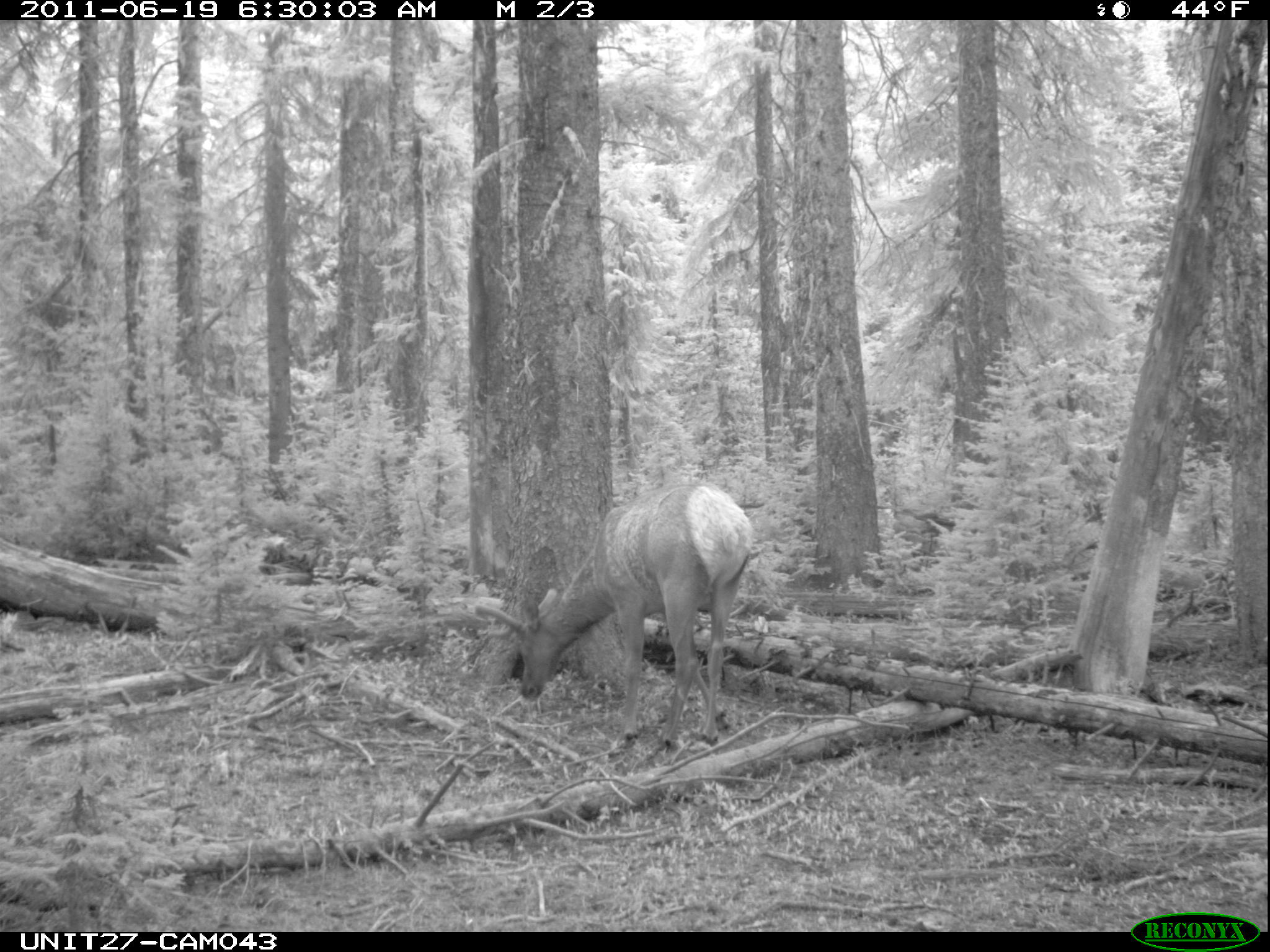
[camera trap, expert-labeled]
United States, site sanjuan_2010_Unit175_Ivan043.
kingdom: Animalia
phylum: Chordata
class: Mammalia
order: Artiodactyla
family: Cervidae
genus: Cervus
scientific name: Cervus elaphus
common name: red deer